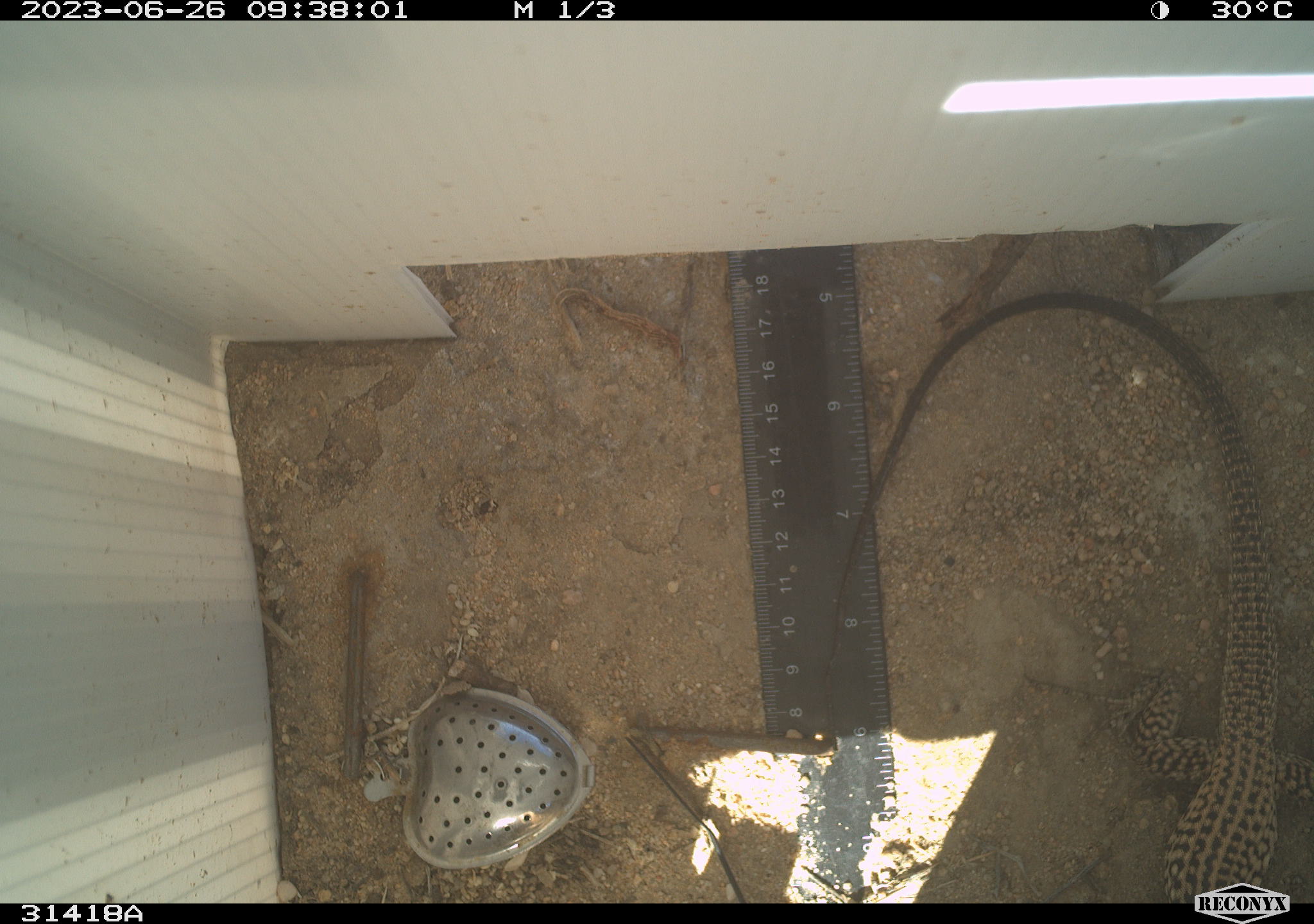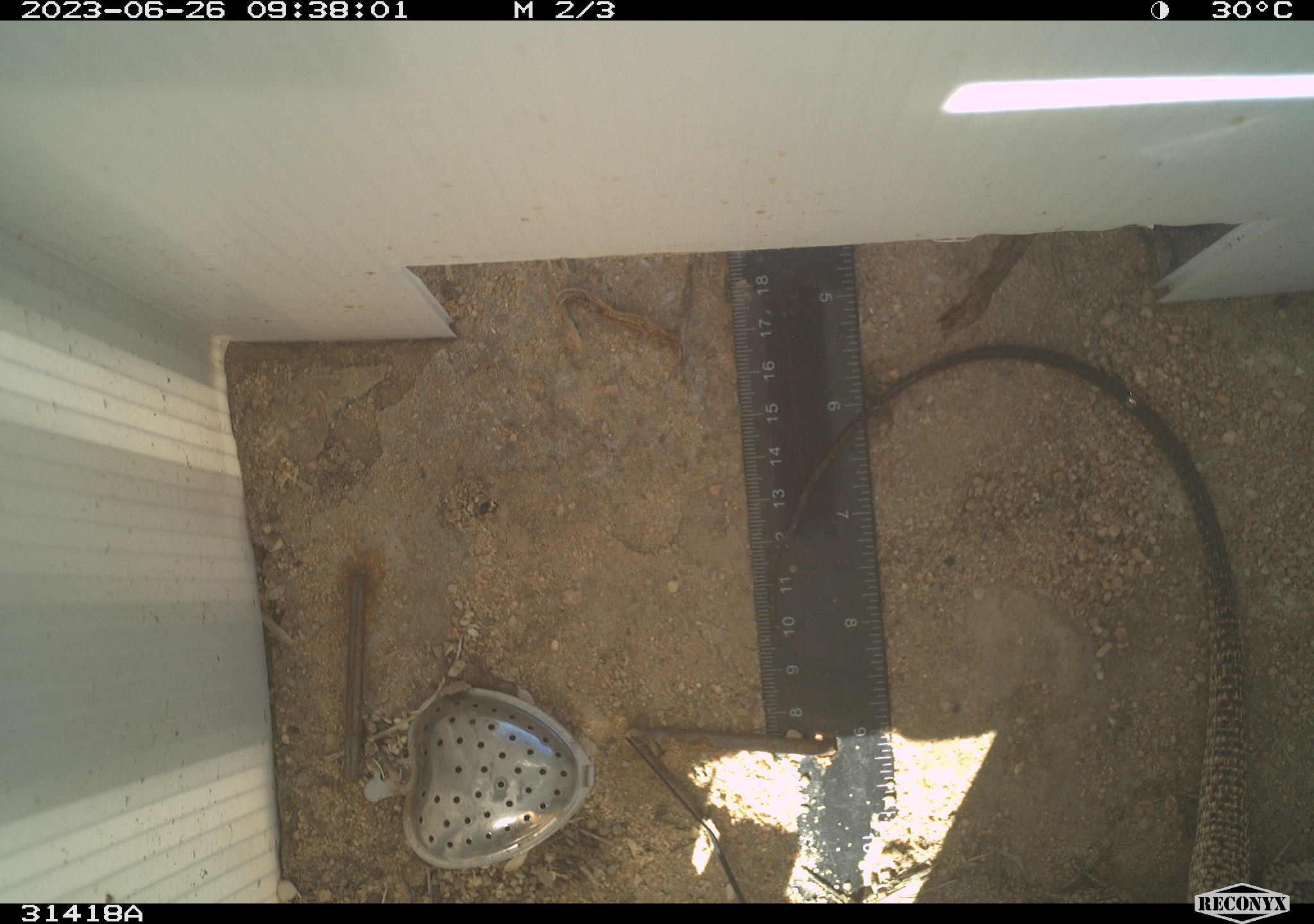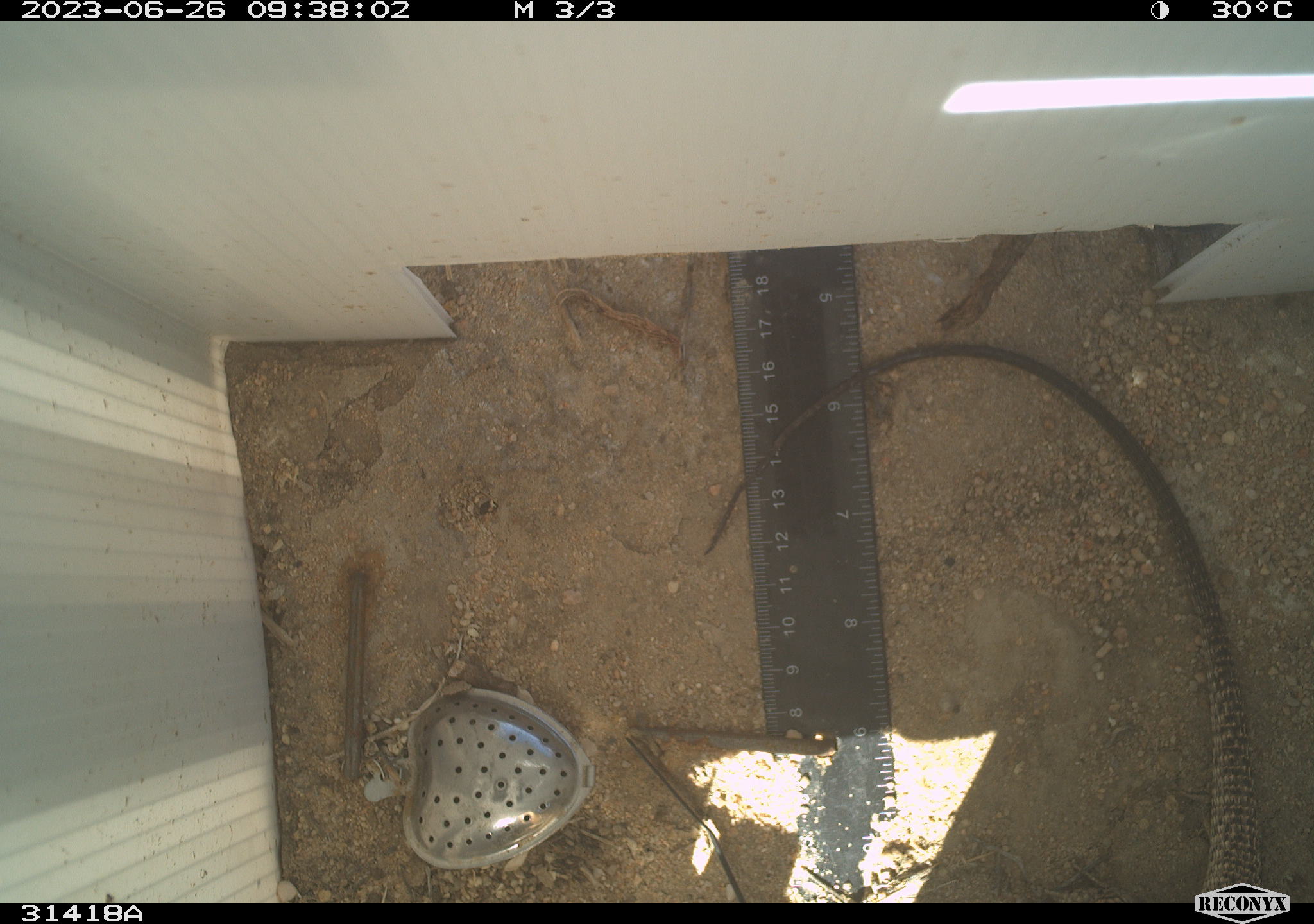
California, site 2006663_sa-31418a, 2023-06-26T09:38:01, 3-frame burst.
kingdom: Animalia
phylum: Chordata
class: Reptilia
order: Squamata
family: Teiidae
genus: Aspidoscelis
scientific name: Aspidoscelis tigris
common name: western whiptail